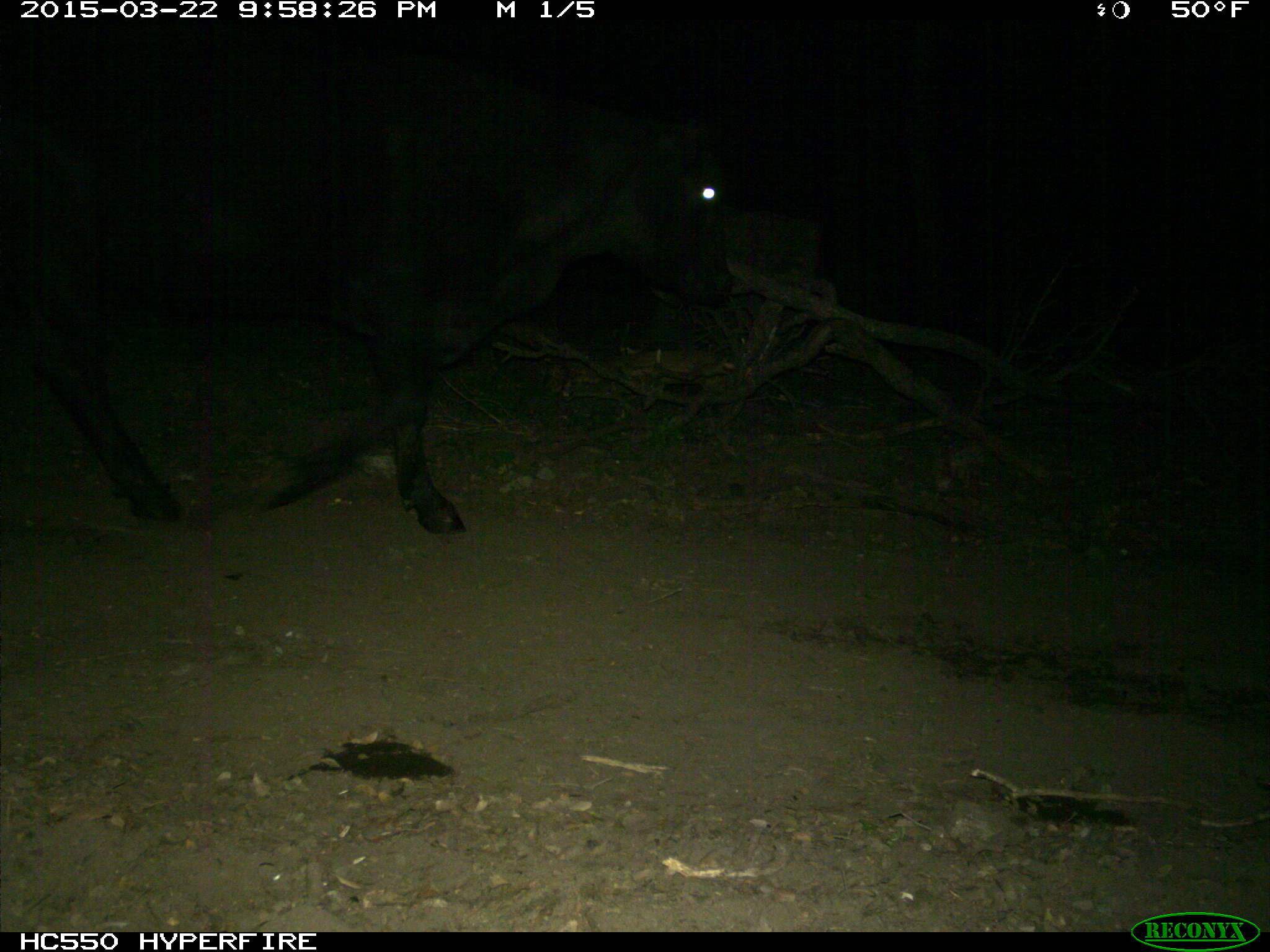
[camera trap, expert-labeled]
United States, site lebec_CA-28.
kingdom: Animalia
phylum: Chordata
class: Mammalia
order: Artiodactyla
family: Bovidae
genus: Bos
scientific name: Bos taurus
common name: domestic cow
Bos taurus (domestic cow).